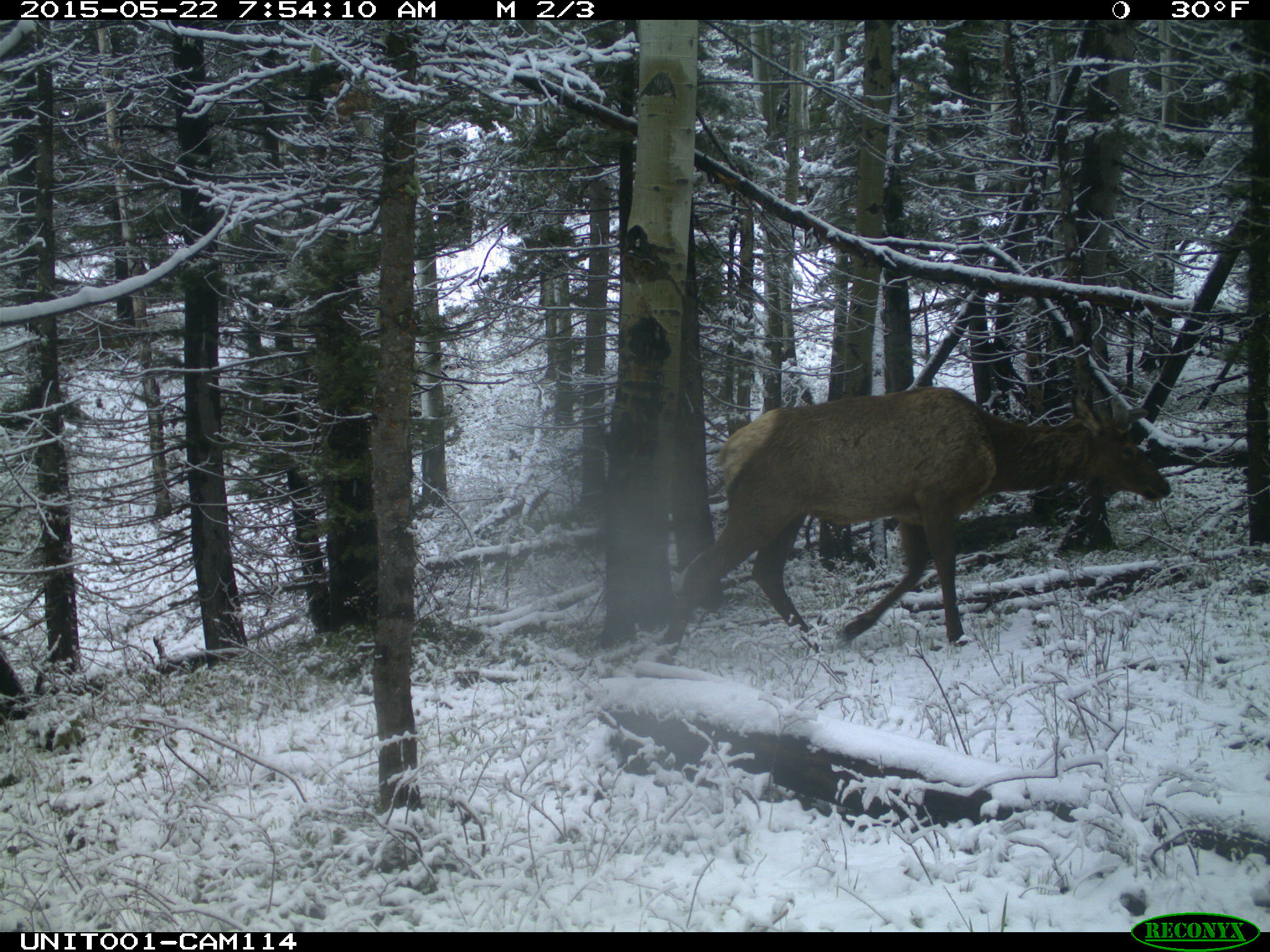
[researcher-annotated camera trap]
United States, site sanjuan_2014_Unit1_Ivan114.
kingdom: Animalia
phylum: Chordata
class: Mammalia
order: Artiodactyla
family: Cervidae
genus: Cervus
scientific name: Cervus elaphus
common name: red deer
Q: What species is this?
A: Cervus elaphus (red deer).